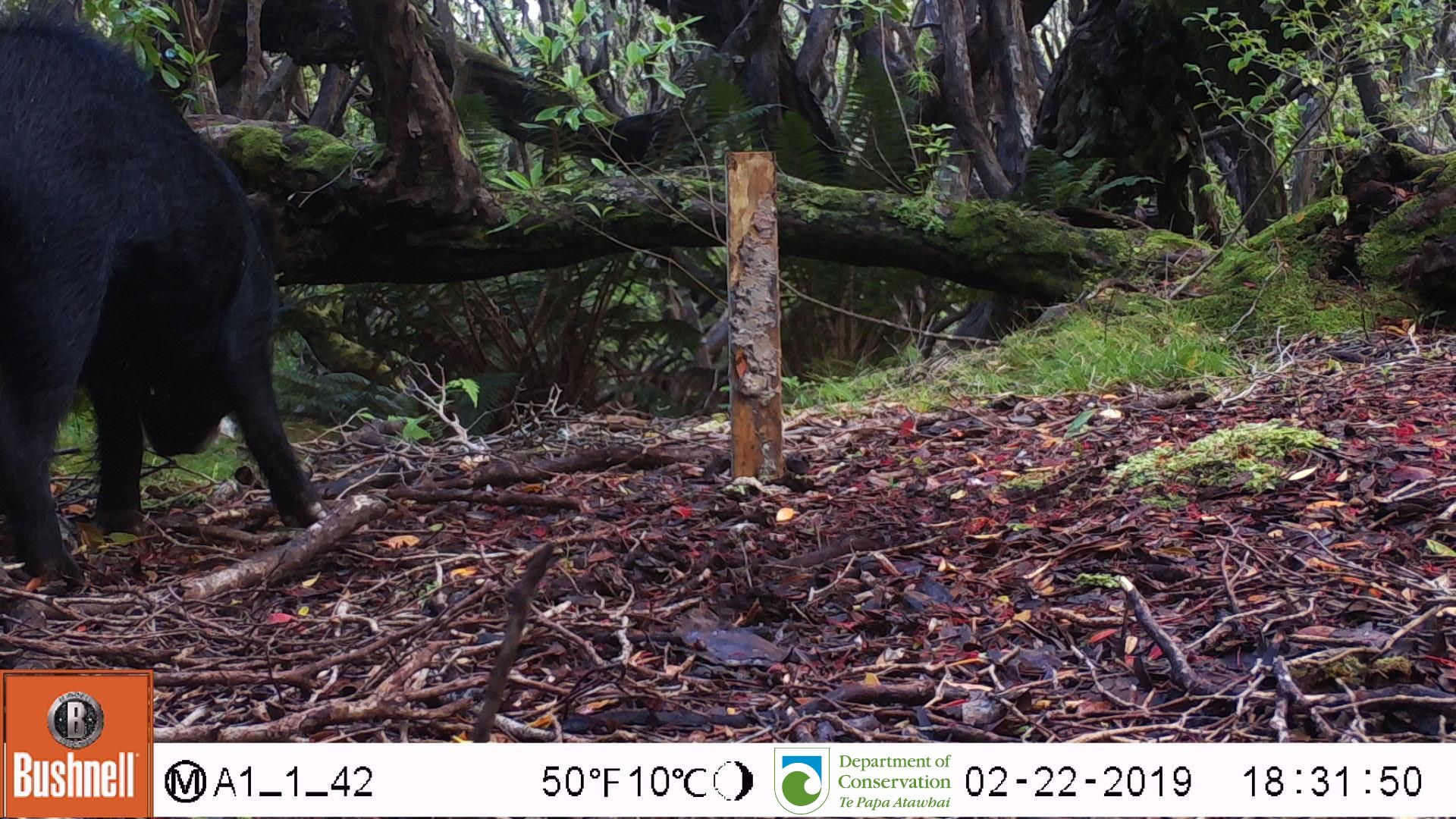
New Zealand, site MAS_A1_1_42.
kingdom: Animalia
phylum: Chordata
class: Mammalia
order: Artiodactyla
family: Suidae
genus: Sus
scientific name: Sus scrofa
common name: pig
Pig (Sus scrofa).